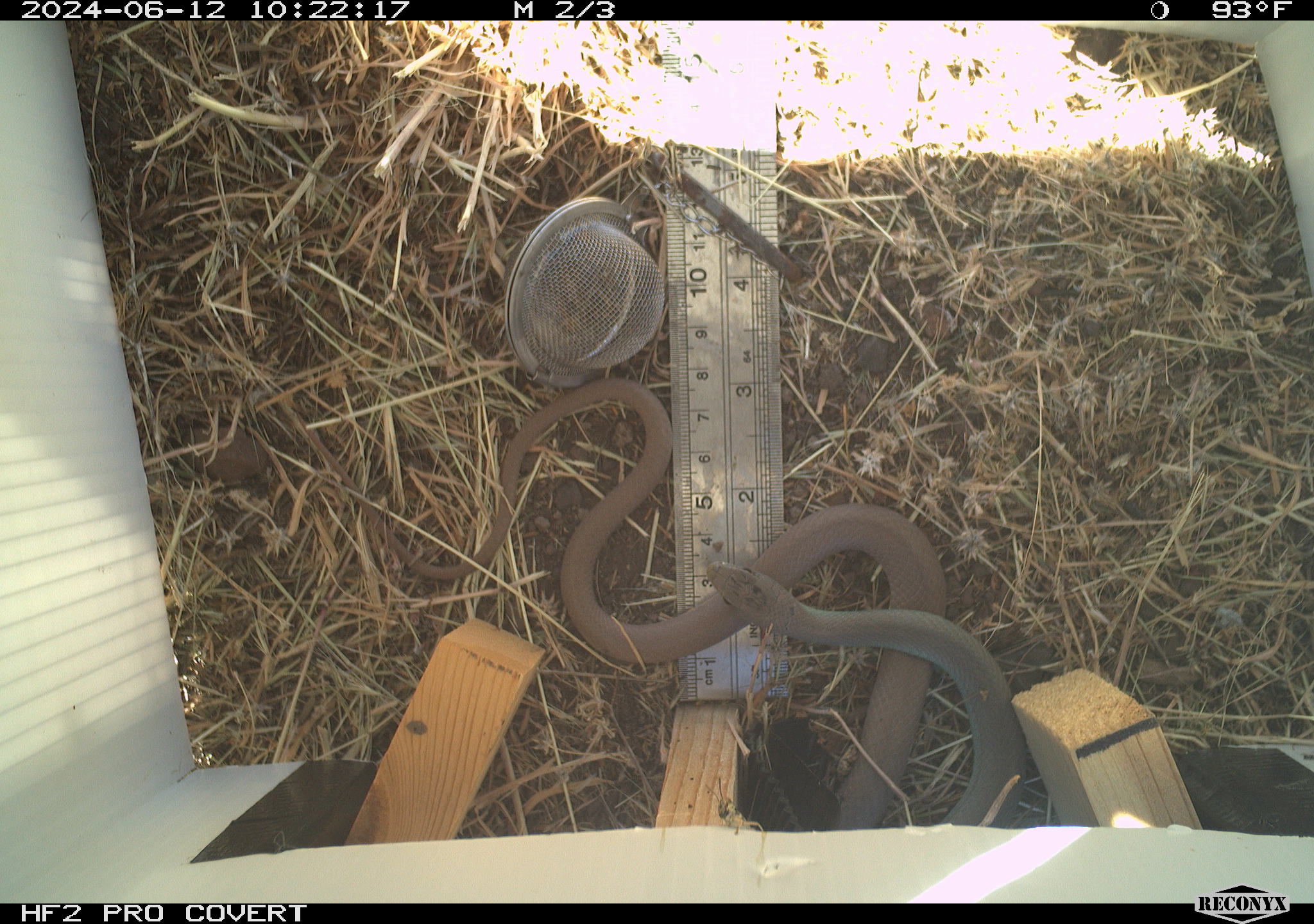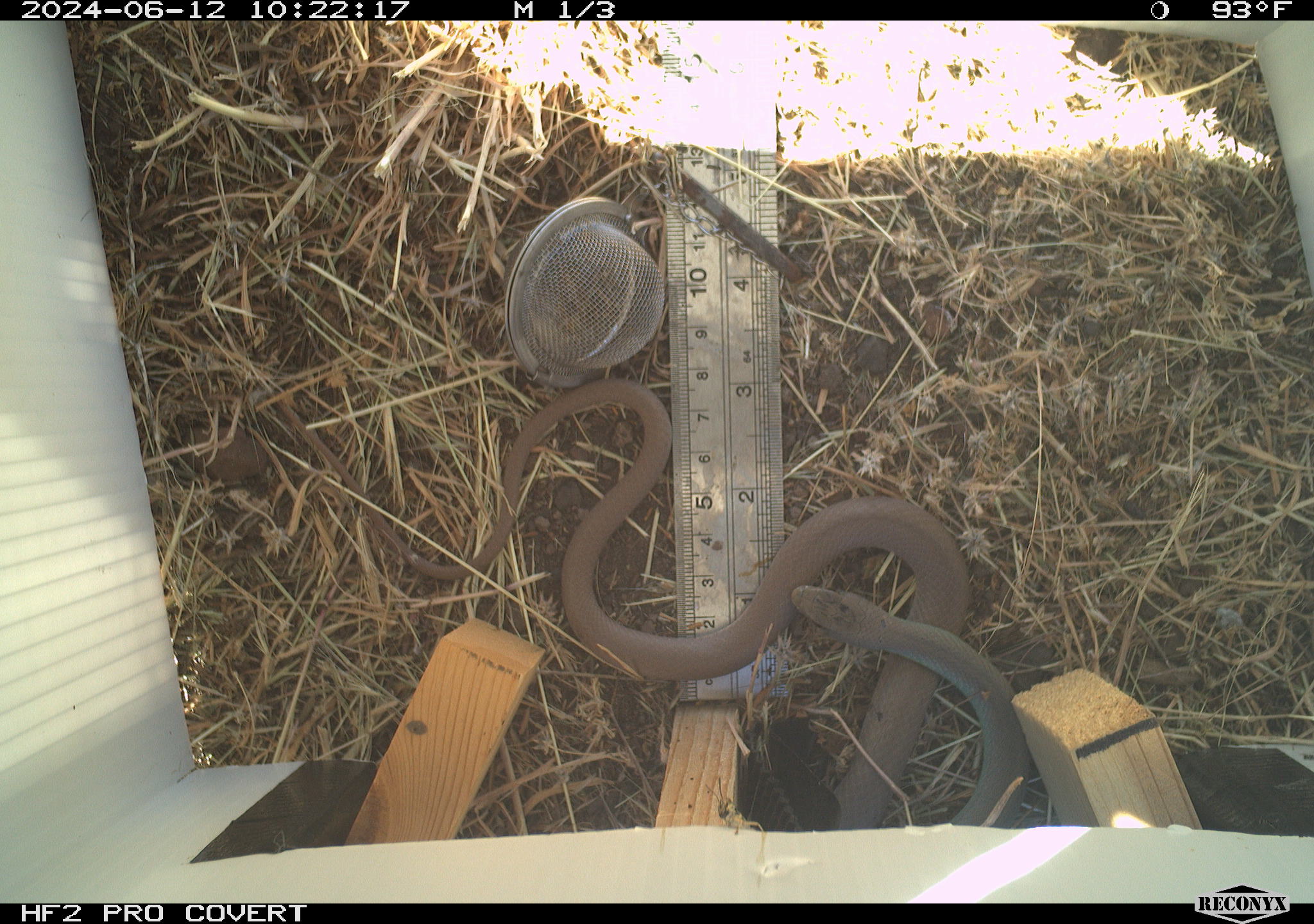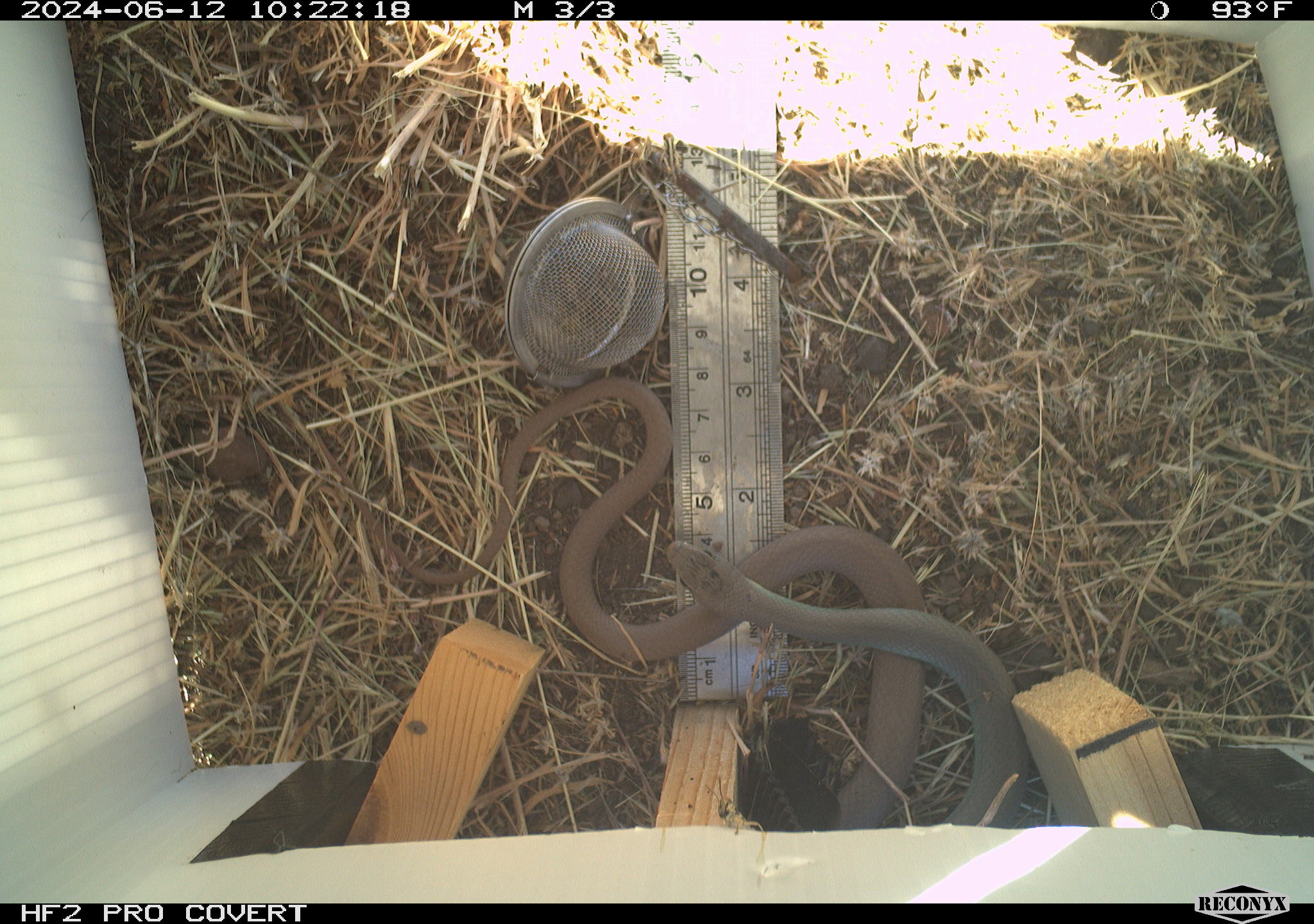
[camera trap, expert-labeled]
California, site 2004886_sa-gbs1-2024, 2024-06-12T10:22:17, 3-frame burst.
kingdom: Animalia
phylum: Chordata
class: Reptilia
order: Squamata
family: Colubridae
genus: Coluber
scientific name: Coluber constrictor mormon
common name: western yellow-bellied racer